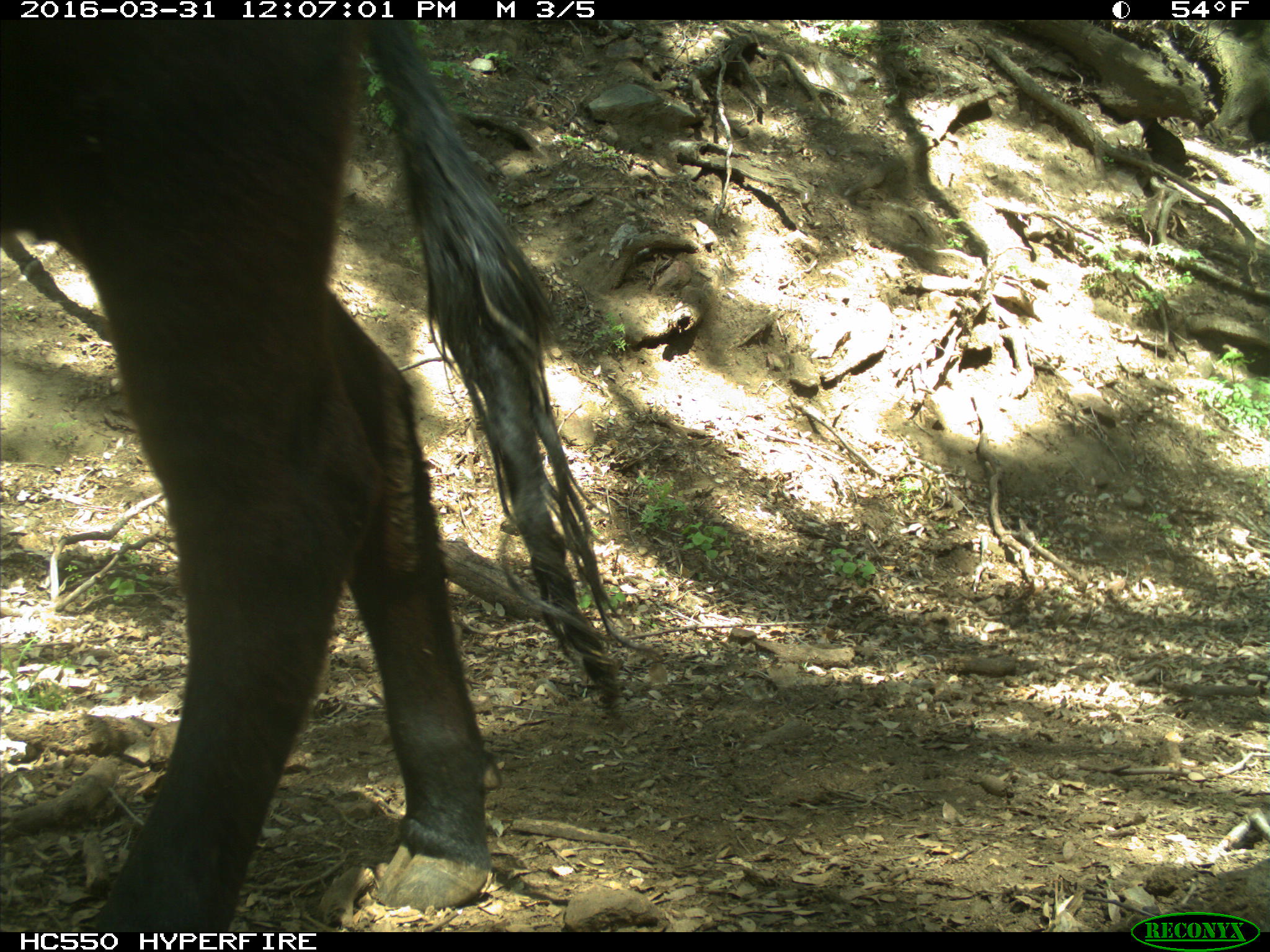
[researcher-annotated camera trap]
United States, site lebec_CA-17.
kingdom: Animalia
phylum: Chordata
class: Mammalia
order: Artiodactyla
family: Bovidae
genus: Bos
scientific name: Bos taurus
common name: domestic cow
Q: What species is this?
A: Bos taurus (domestic cow).